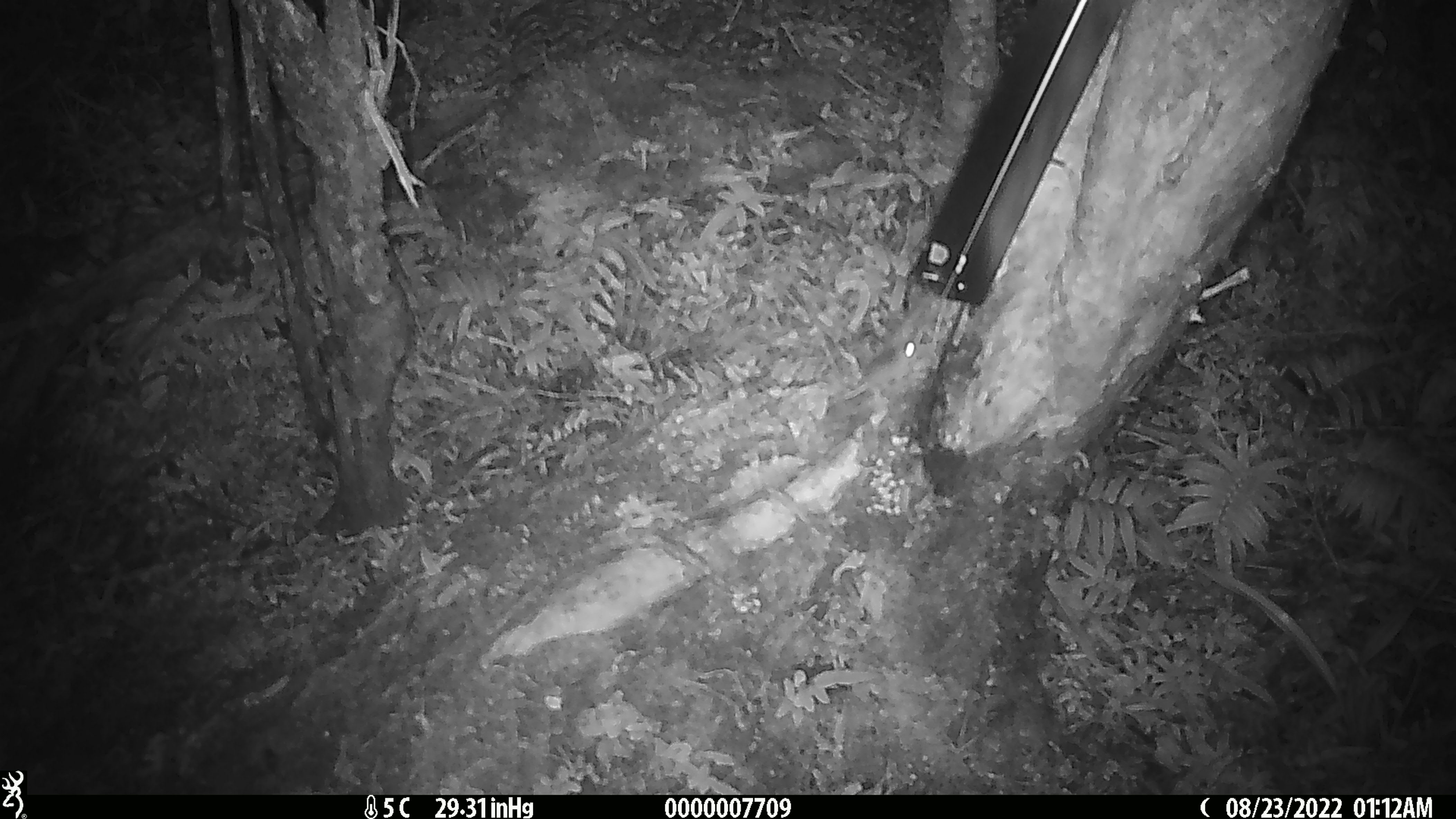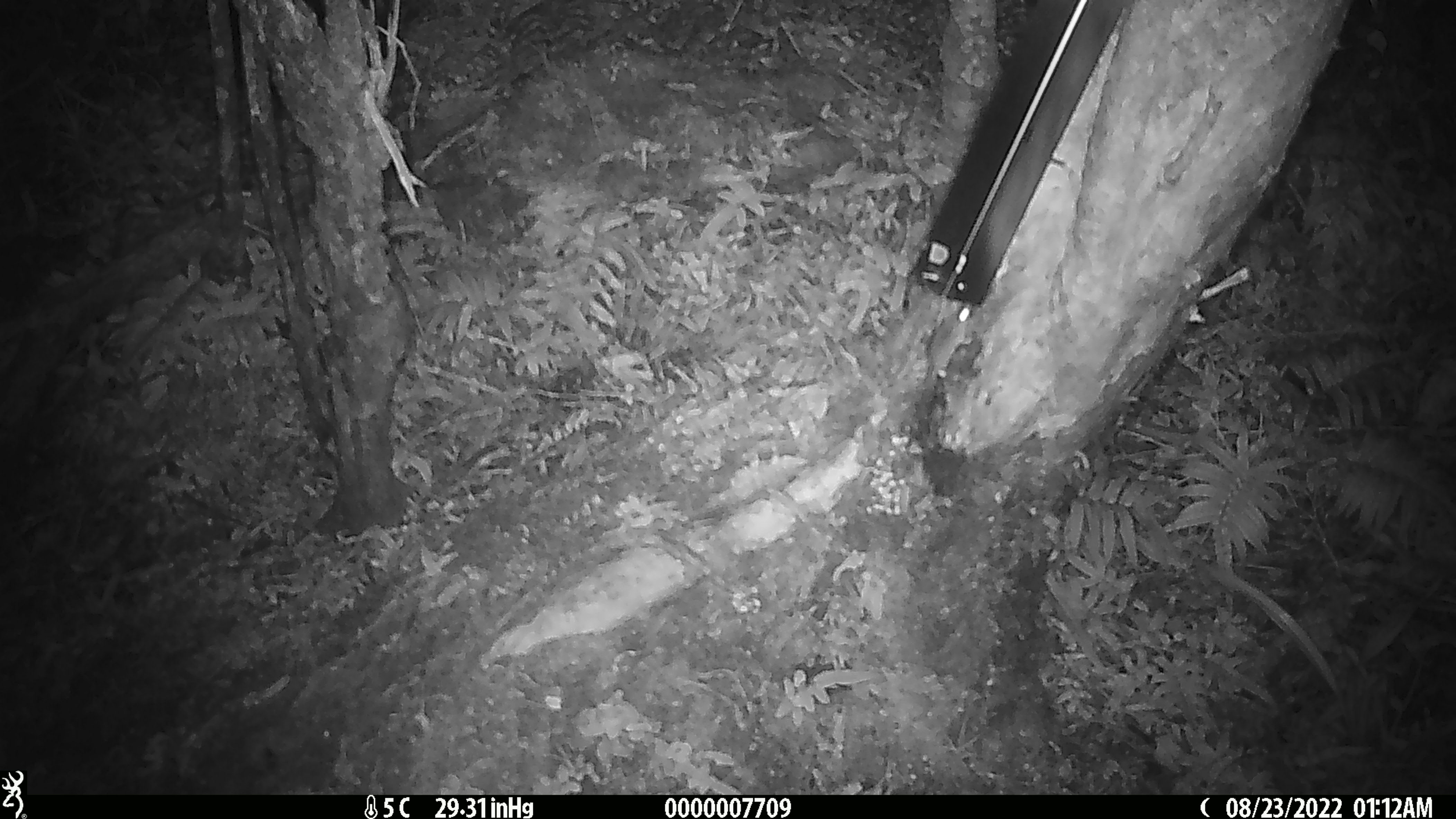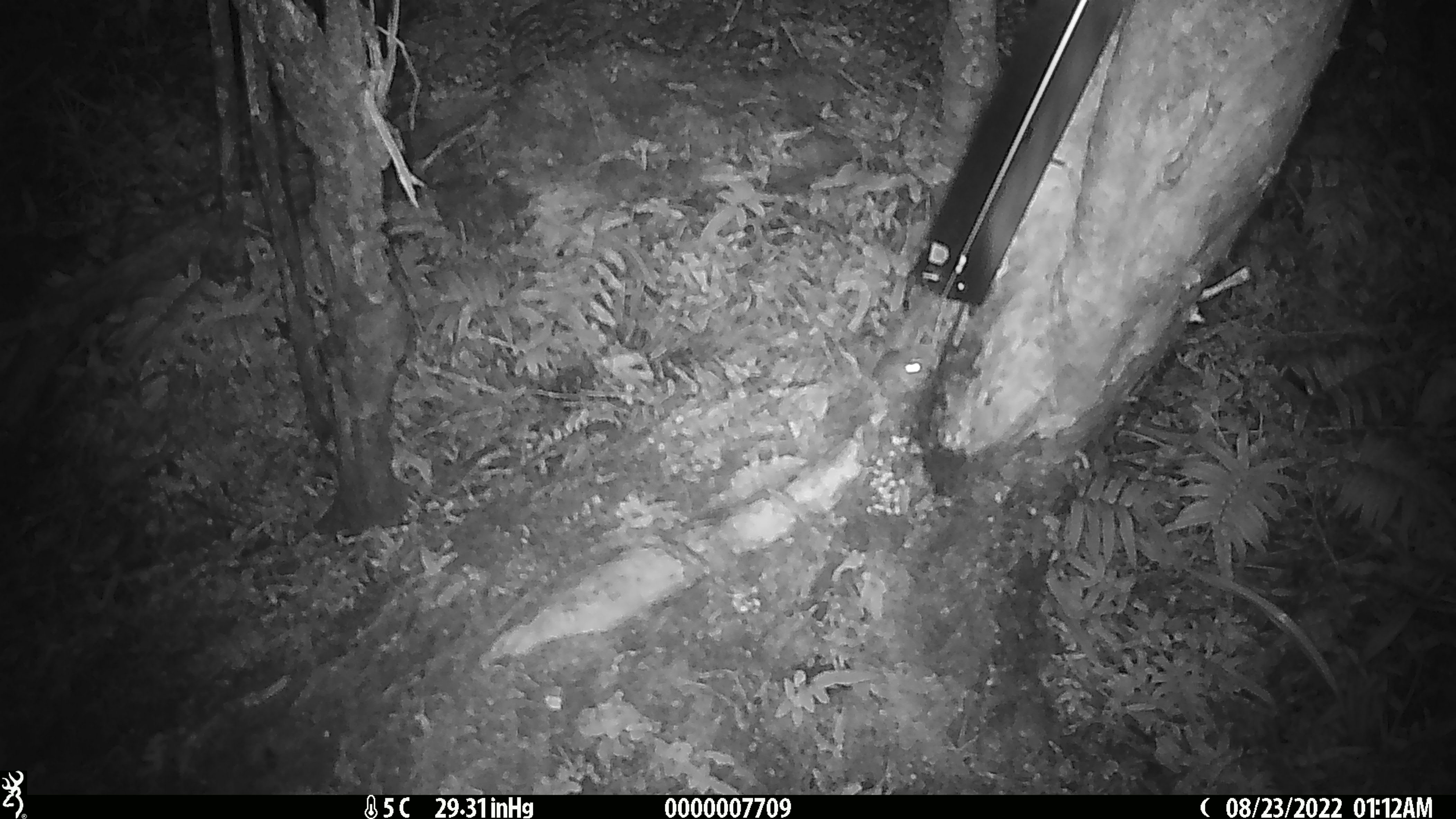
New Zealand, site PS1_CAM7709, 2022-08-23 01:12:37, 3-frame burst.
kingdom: Animalia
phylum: Chordata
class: Mammalia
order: Rodentia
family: Muridae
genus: Mus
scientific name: Mus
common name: mouse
Mouse (Mus).